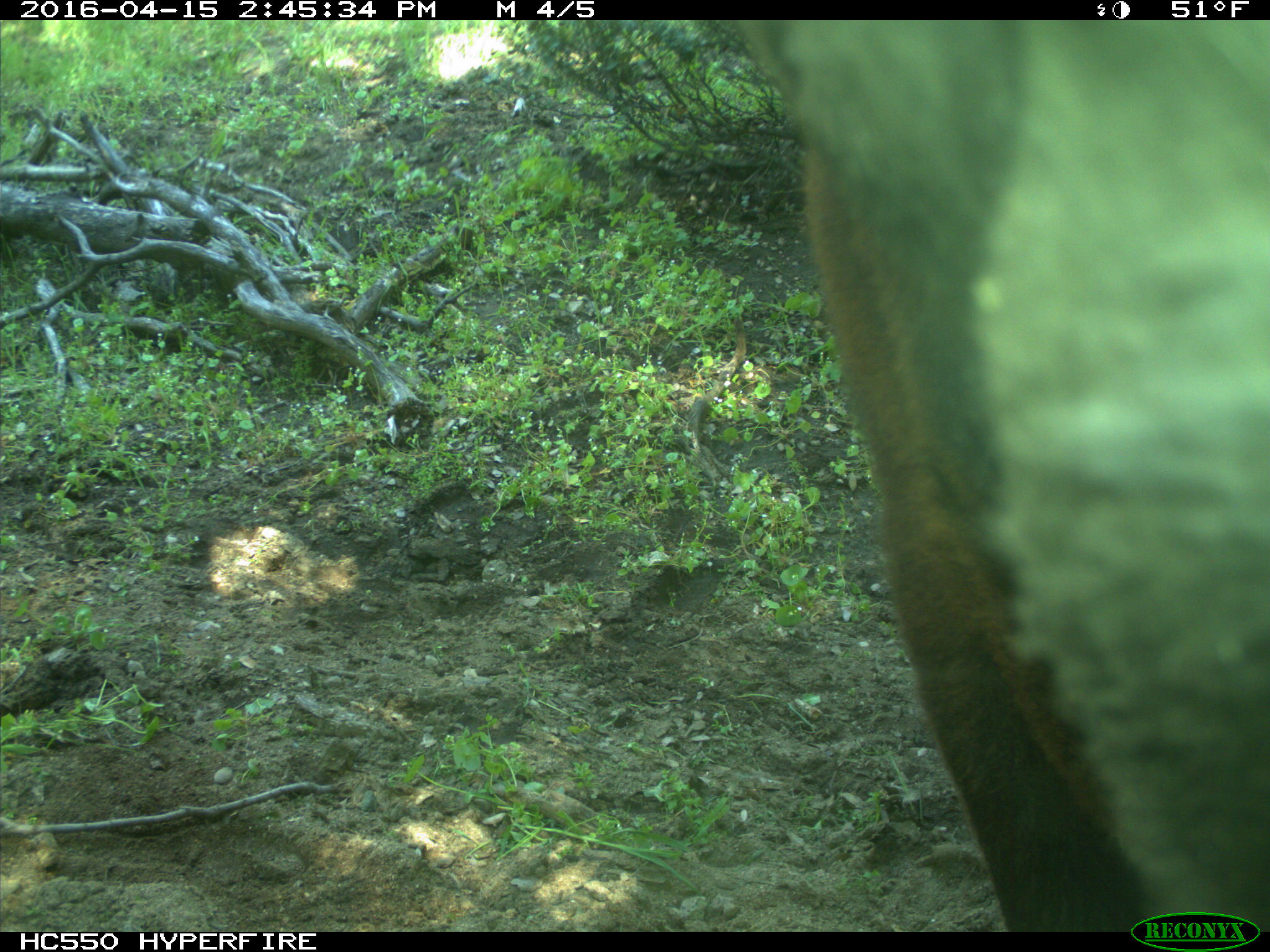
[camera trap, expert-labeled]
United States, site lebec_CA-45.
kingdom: Animalia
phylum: Chordata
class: Mammalia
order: Artiodactyla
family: Bovidae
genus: Bos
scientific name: Bos taurus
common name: domestic cow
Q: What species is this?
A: Bos taurus (domestic cow).